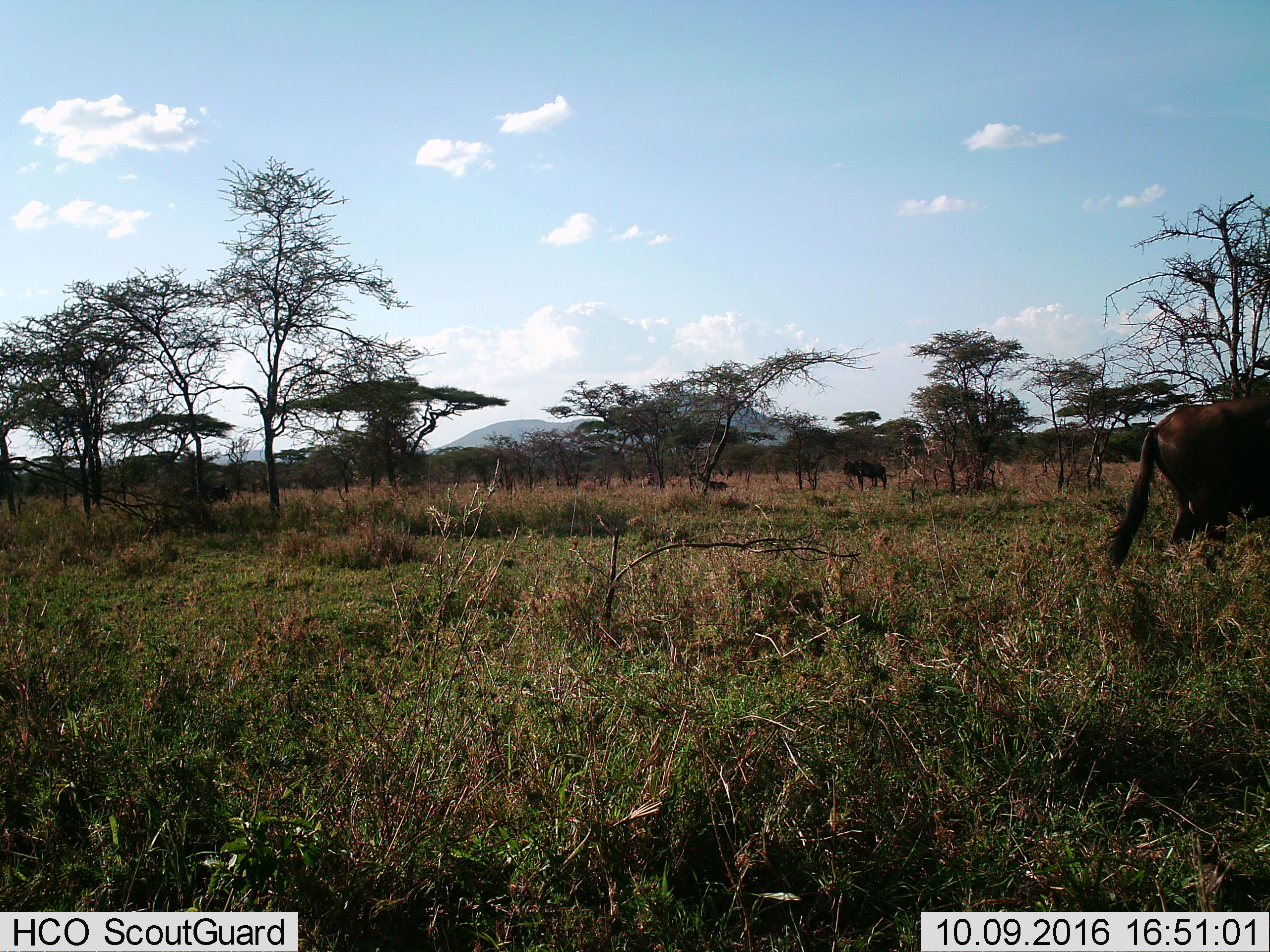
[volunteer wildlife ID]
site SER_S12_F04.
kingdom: Animalia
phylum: Chordata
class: Mammalia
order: Artiodactyla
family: Bovidae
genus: Connochaetes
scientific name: Connochaetes taurinus taurinus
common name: blue wildebeest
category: wildebeestblue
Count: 2.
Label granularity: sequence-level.